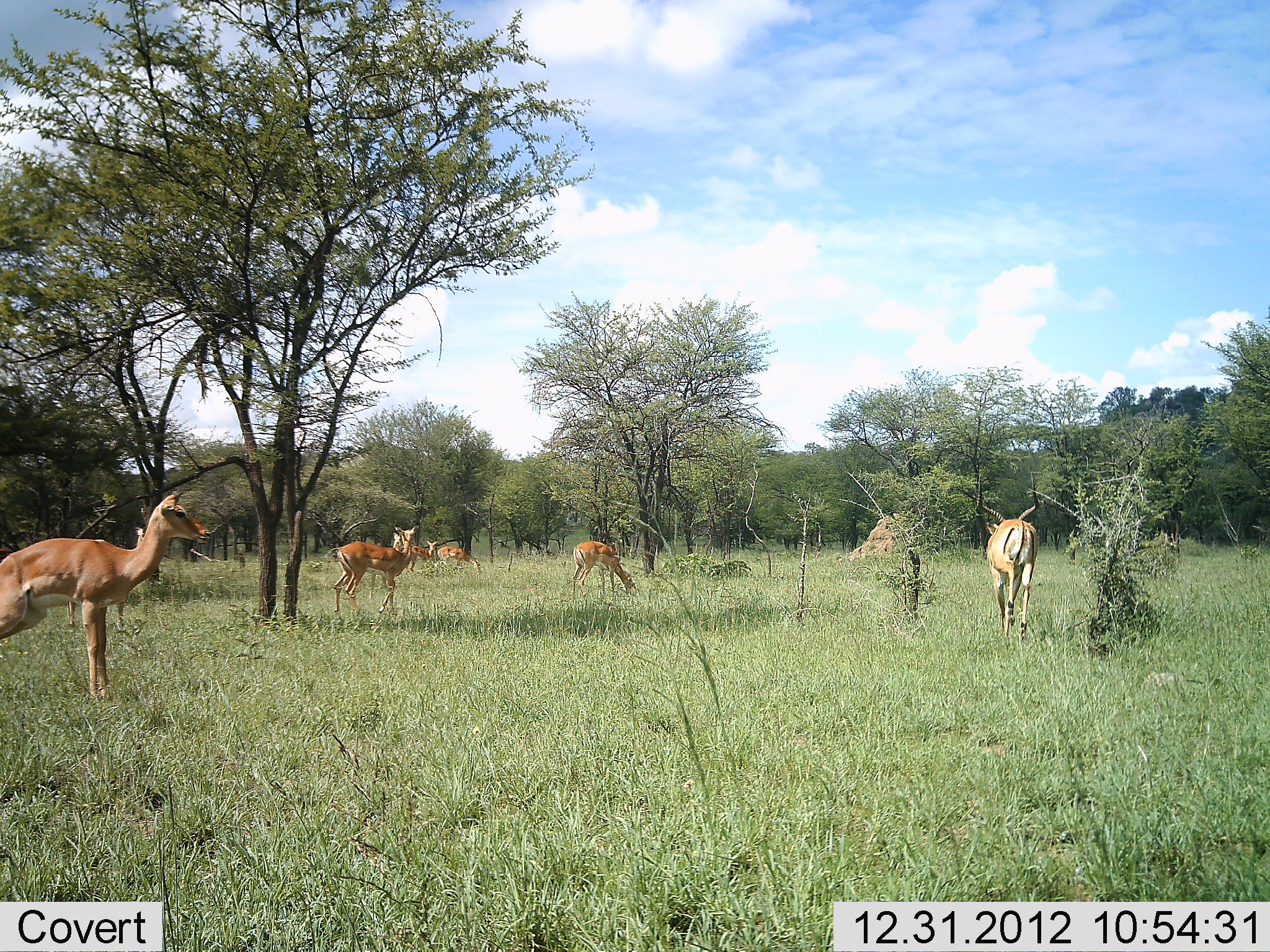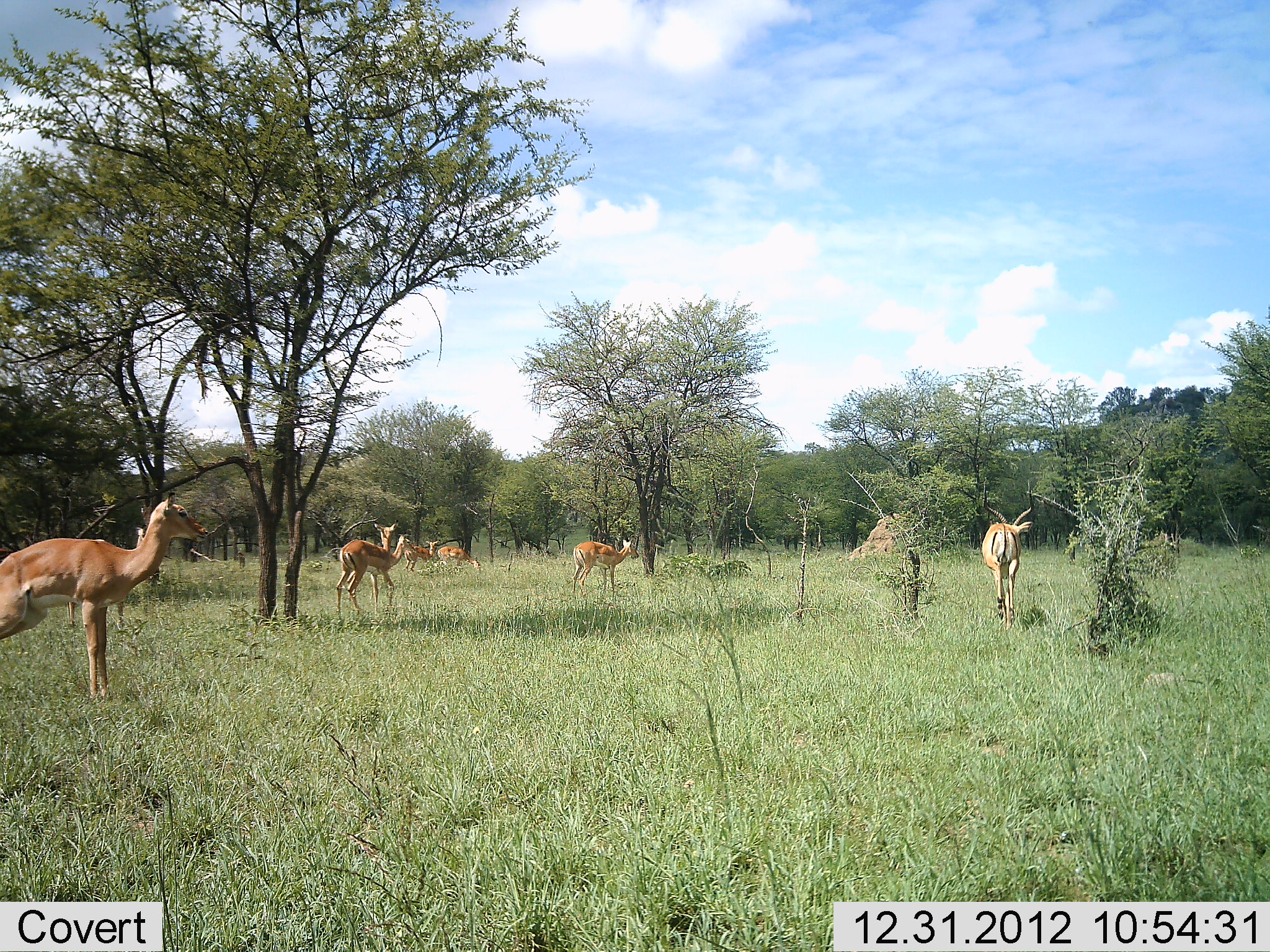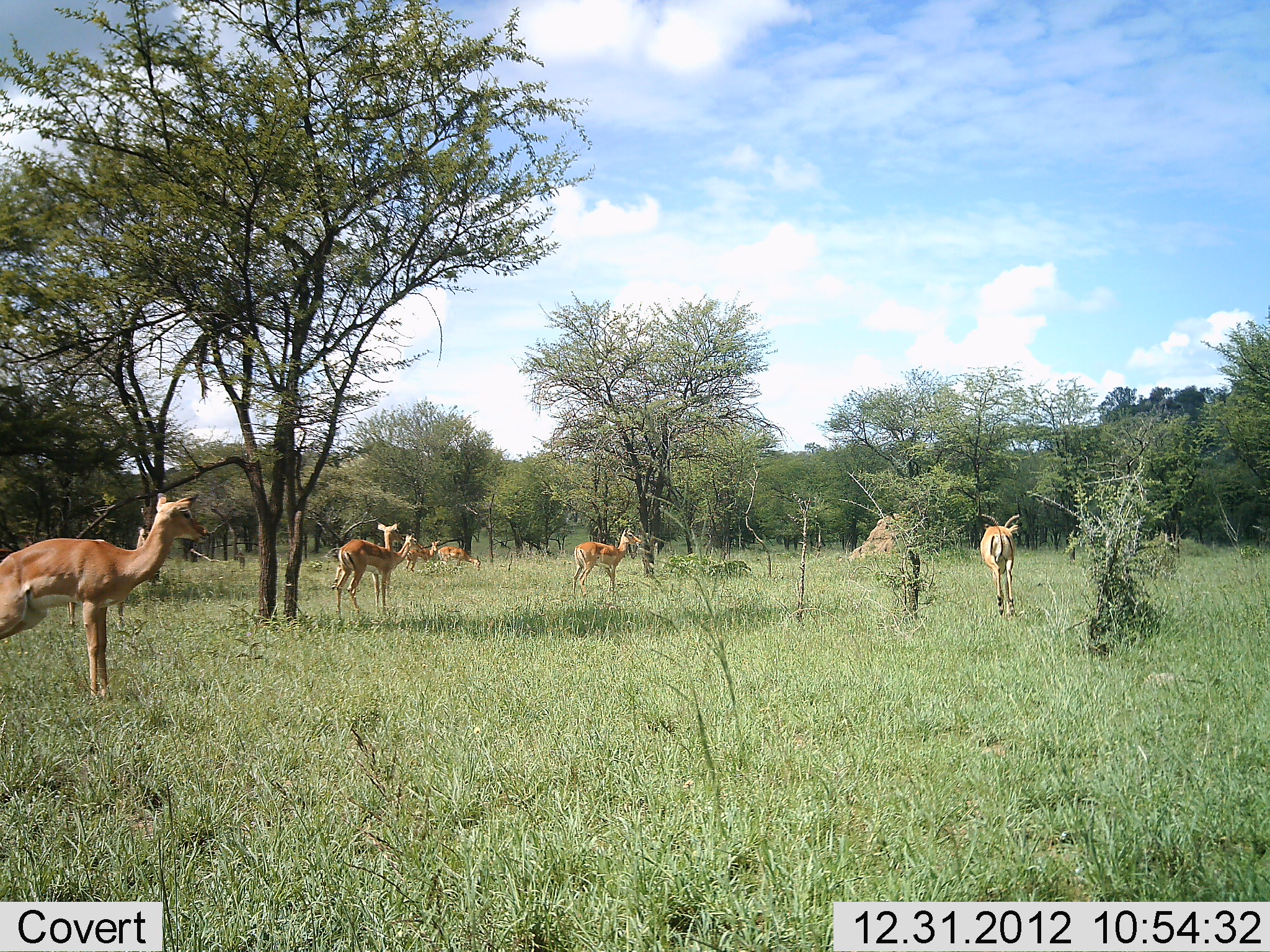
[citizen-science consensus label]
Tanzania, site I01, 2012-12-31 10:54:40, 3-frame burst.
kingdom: Animalia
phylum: Chordata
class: Mammalia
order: Artiodactyla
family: Bovidae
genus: Aepyceros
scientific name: Aepyceros melampus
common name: impala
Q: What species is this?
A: Impala (Aepyceros melampus).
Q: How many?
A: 7.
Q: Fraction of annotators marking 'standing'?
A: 92%.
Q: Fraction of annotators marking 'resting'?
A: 0%.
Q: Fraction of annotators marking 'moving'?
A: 75%.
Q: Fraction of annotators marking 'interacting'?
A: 8%.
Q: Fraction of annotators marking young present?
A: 0%.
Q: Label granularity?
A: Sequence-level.